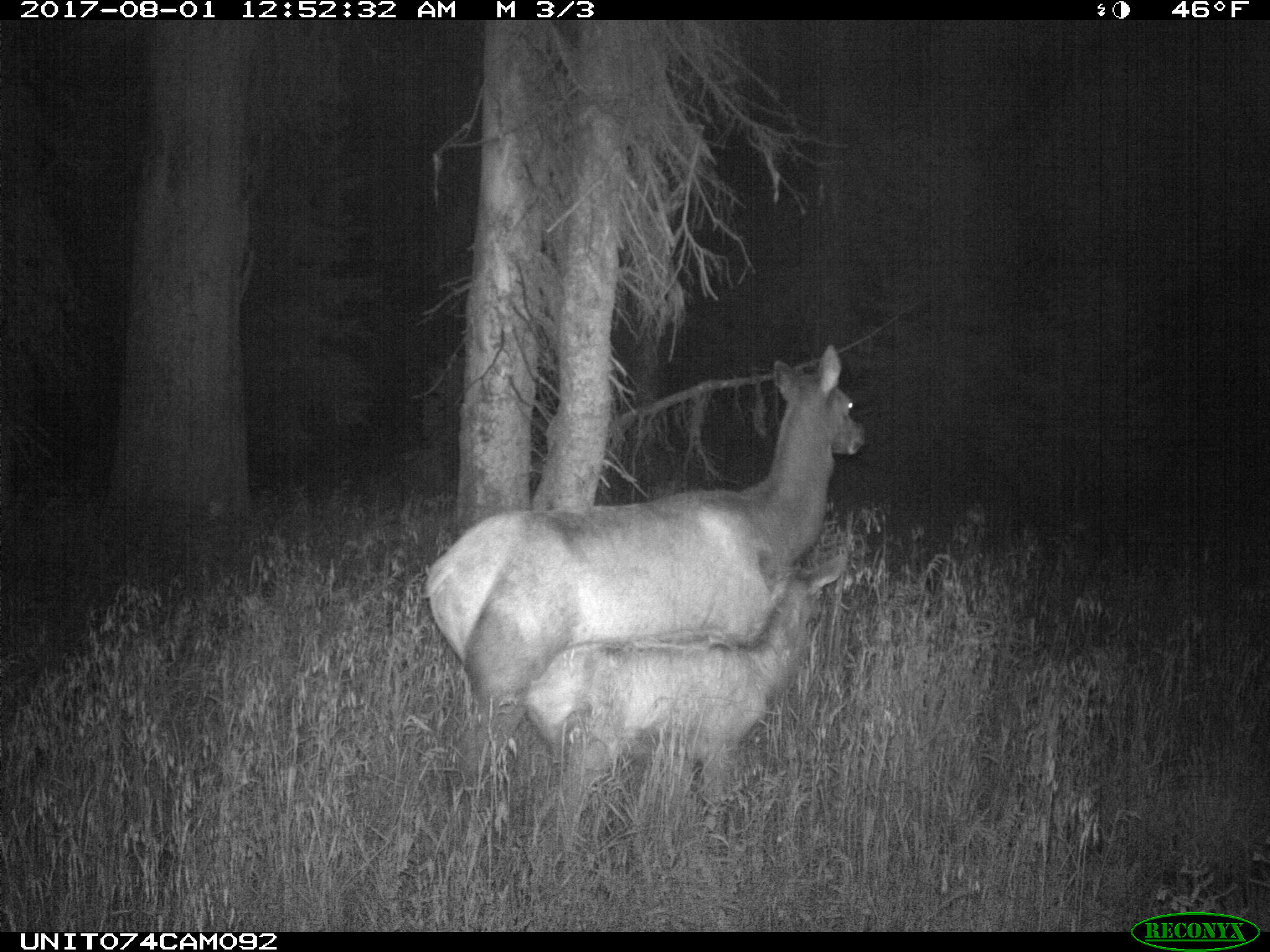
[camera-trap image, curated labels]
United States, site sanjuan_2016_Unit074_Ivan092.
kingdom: Animalia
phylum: Chordata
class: Mammalia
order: Artiodactyla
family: Cervidae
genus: Cervus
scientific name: Cervus elaphus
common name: red deer